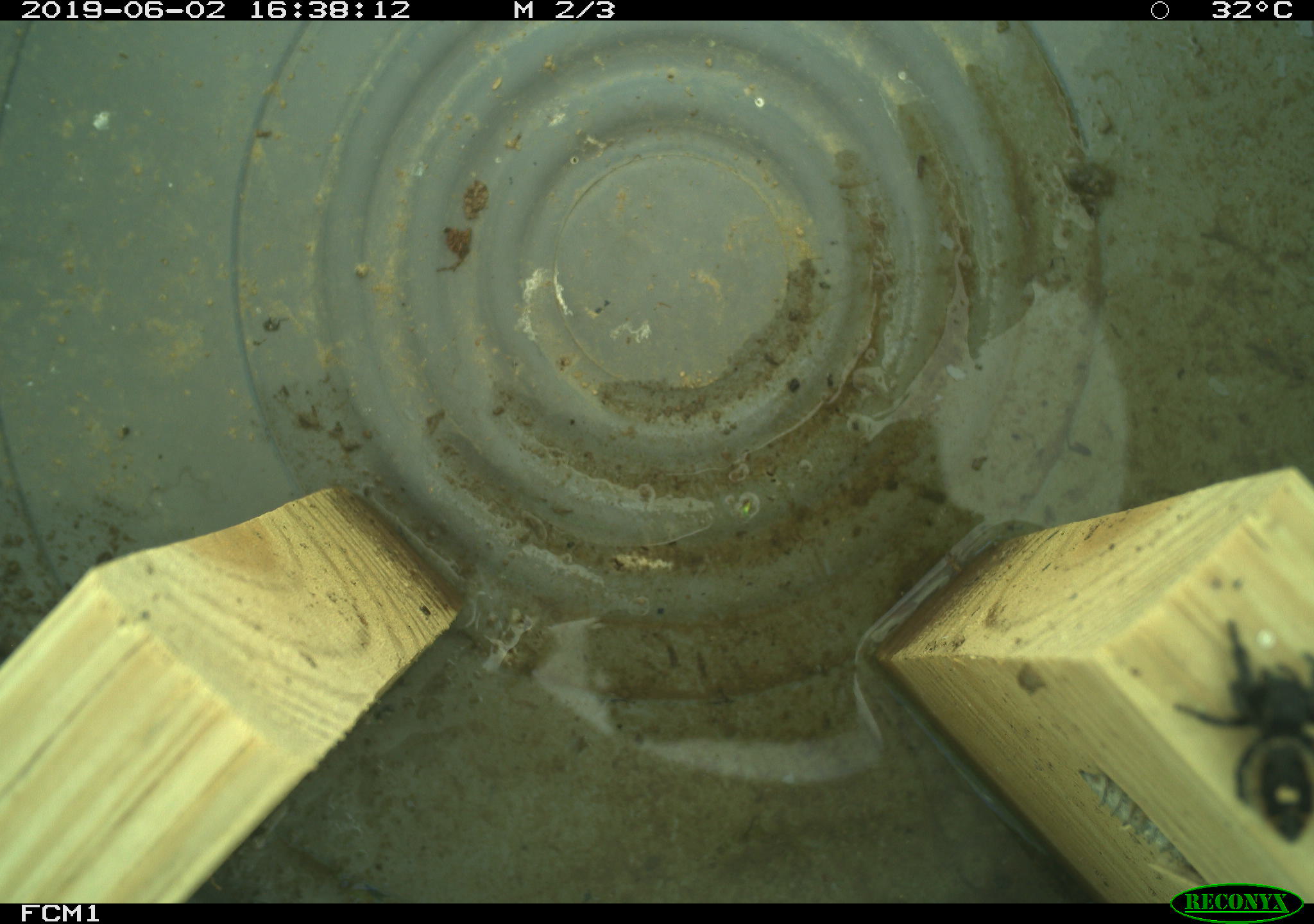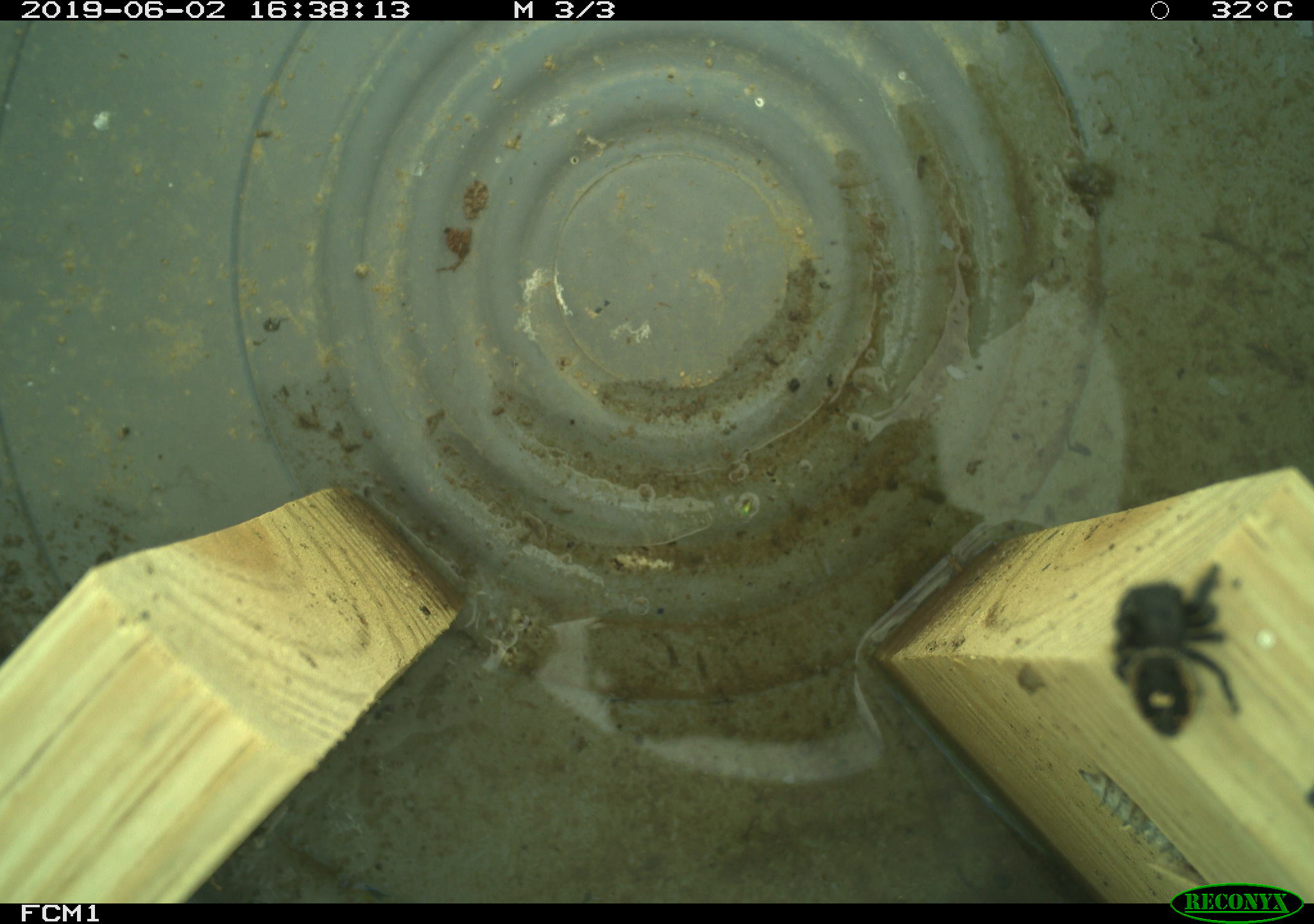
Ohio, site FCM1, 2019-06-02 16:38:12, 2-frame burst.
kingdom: Animalia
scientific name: Animalia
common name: animal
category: invertebrate